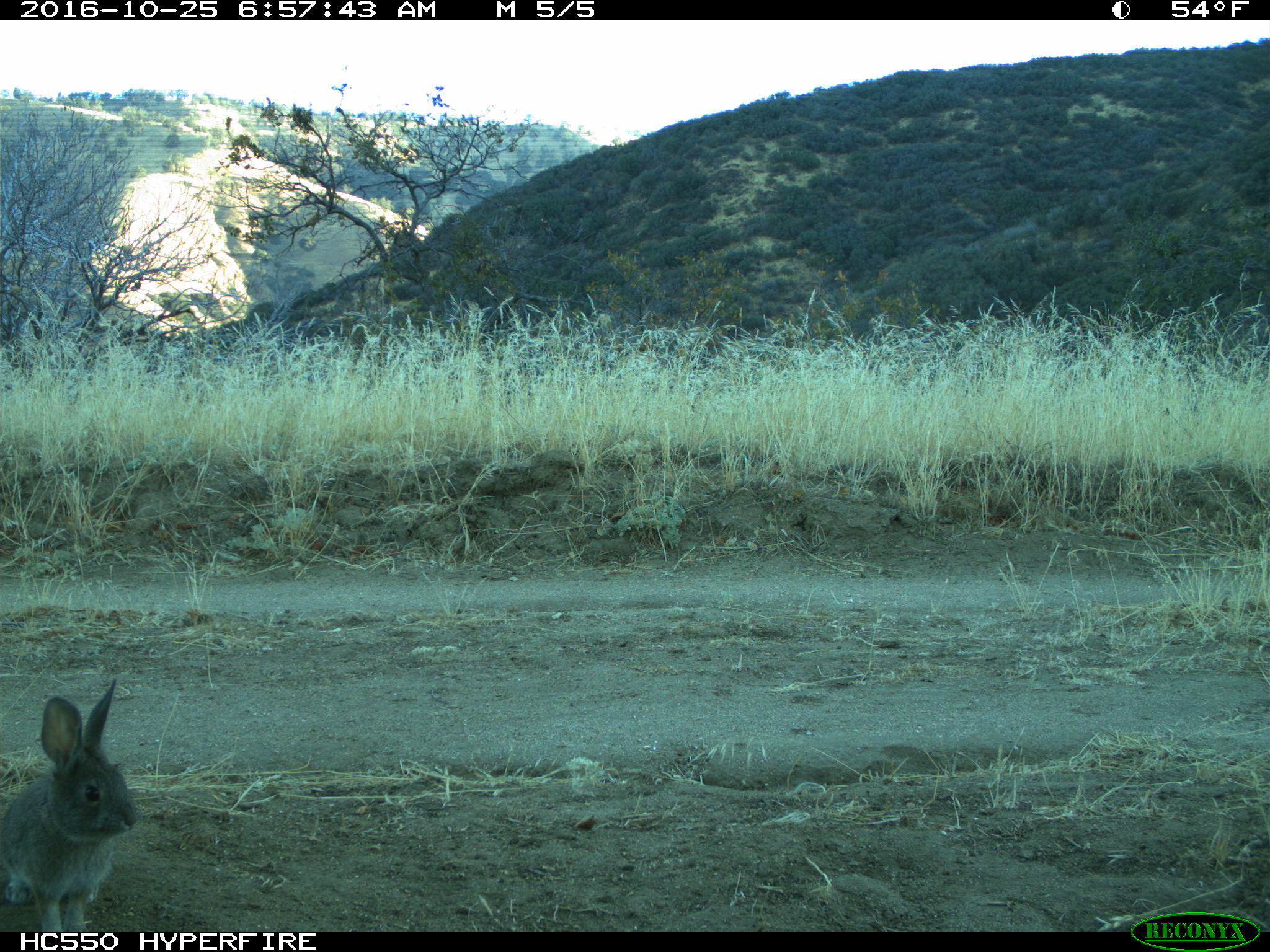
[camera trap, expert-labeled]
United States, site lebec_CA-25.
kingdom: Animalia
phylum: Chordata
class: Mammalia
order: Lagomorpha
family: Leporidae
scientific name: Leporidae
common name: rabbits and hares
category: unidentified rabbit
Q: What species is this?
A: Unidentified rabbit (rabbits and hares) (Leporidae).